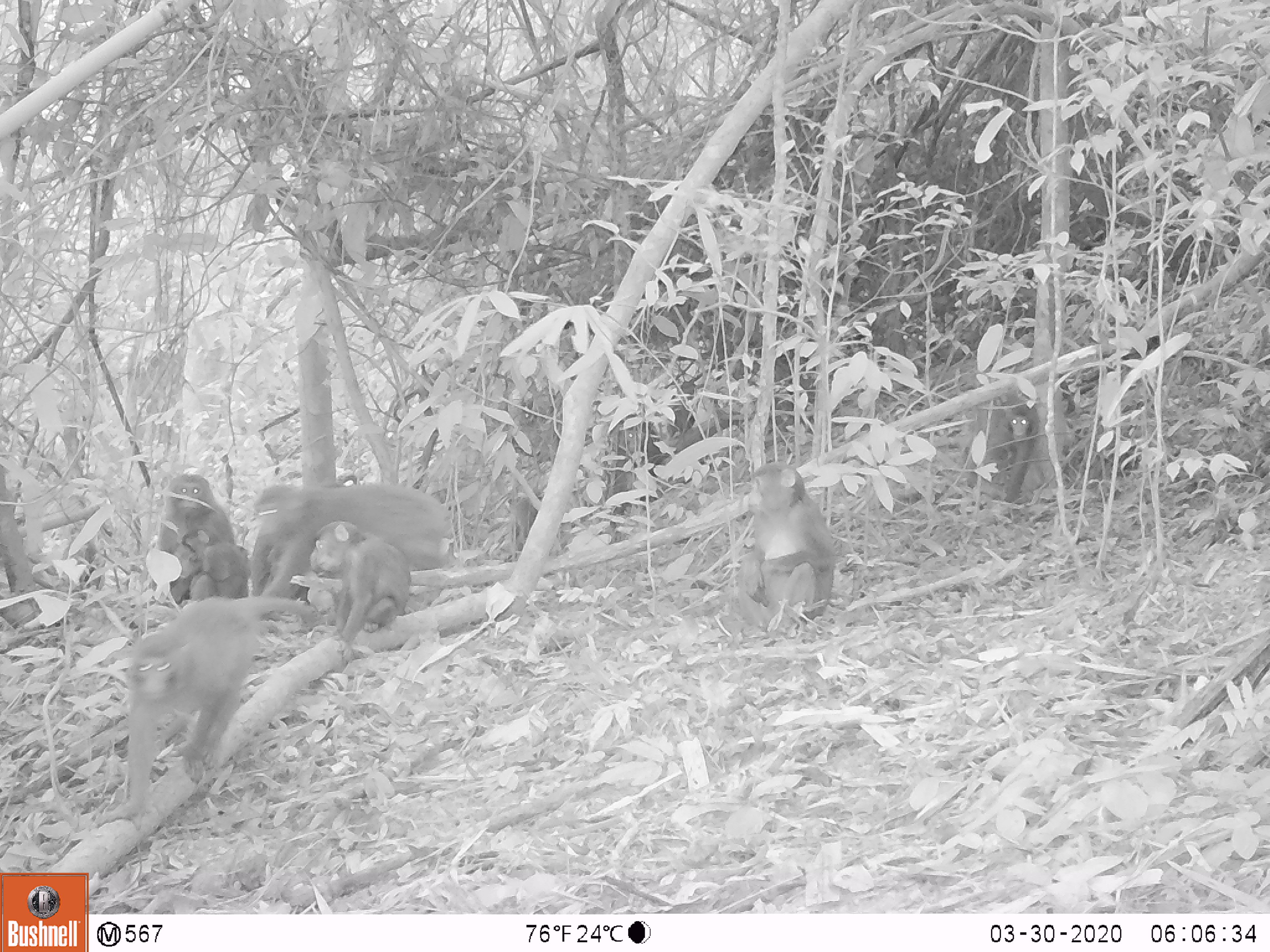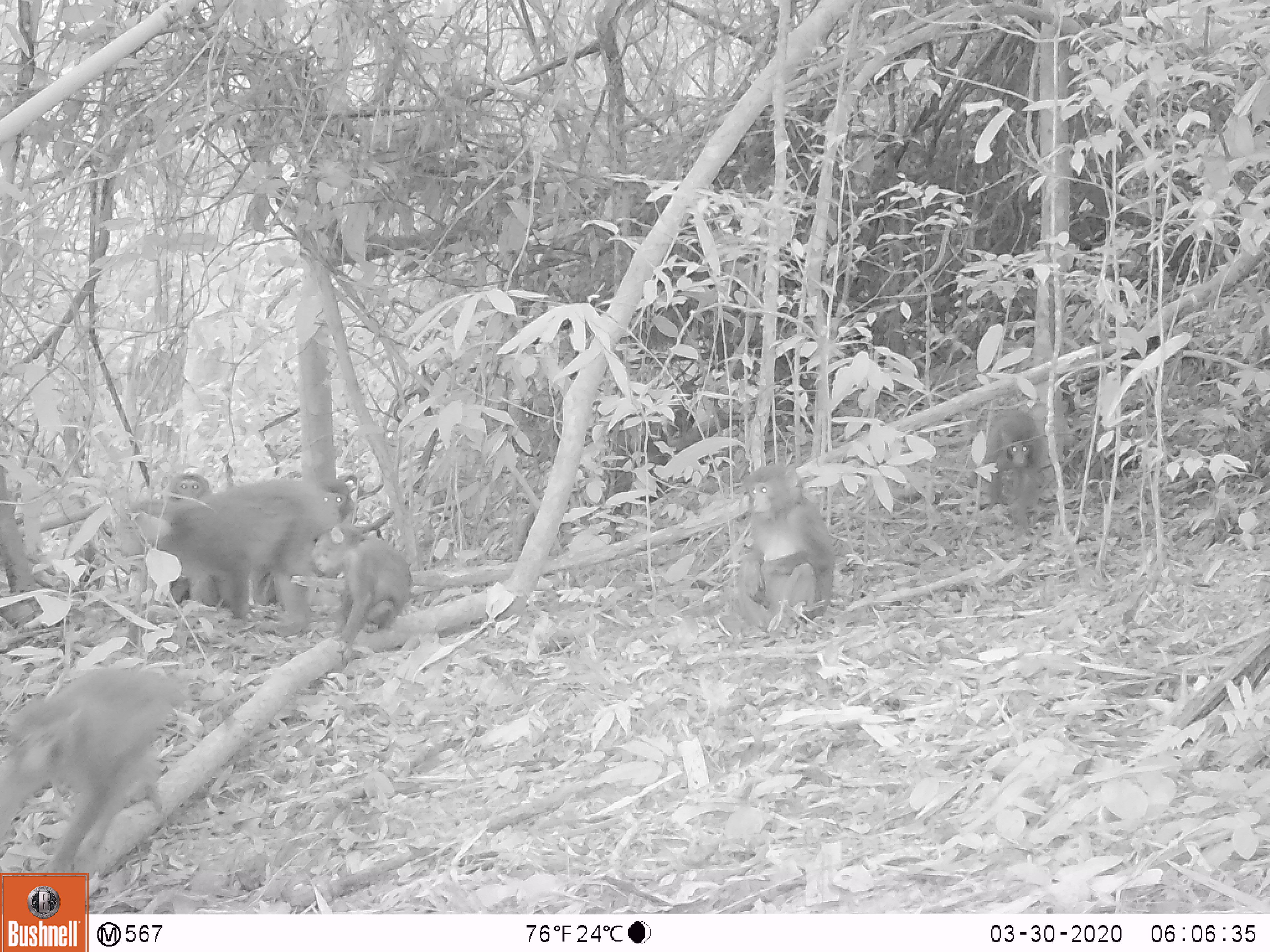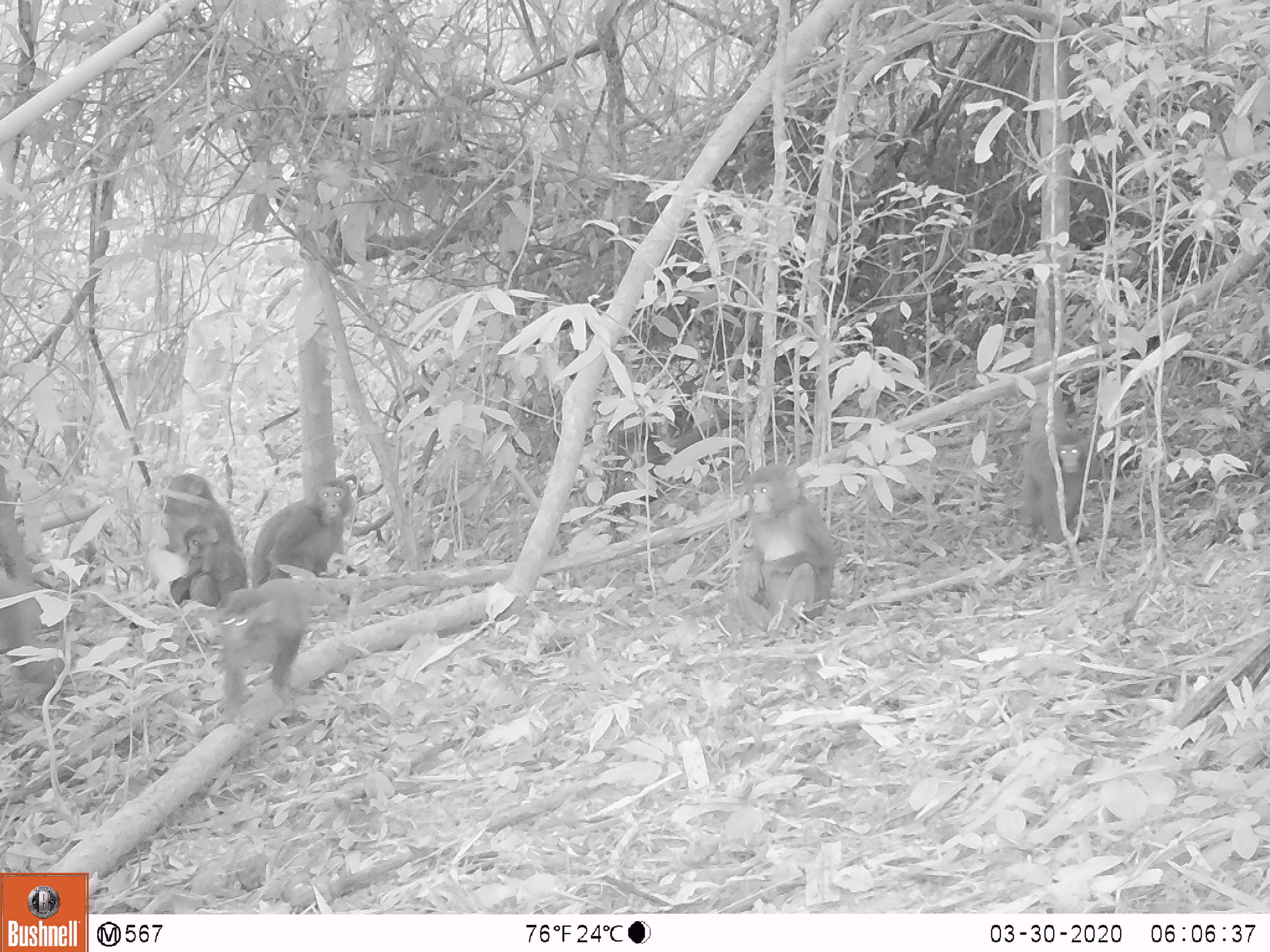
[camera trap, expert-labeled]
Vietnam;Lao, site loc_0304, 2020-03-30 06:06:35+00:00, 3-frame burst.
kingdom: Animalia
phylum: Chordata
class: Mammalia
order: Primates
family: Cercopithecidae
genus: Macaca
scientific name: Macaca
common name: macaques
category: assam or rhesus macaque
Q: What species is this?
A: Assam or rhesus macaque (macaques) (Macaca).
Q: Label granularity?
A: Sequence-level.